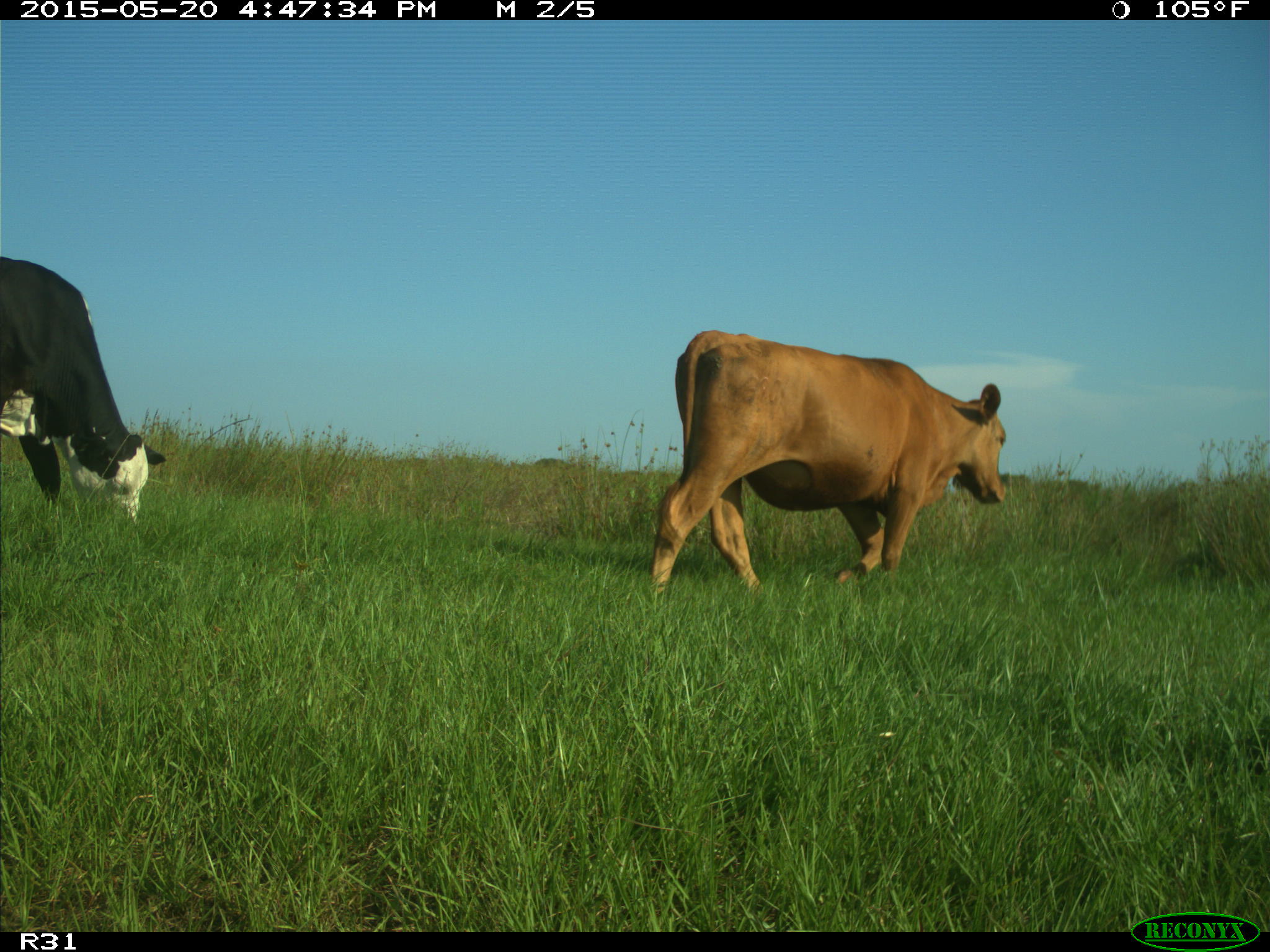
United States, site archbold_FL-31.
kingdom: Animalia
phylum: Chordata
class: Mammalia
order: Artiodactyla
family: Bovidae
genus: Bos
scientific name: Bos taurus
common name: domestic cow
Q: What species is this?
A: Bos taurus (domestic cow).